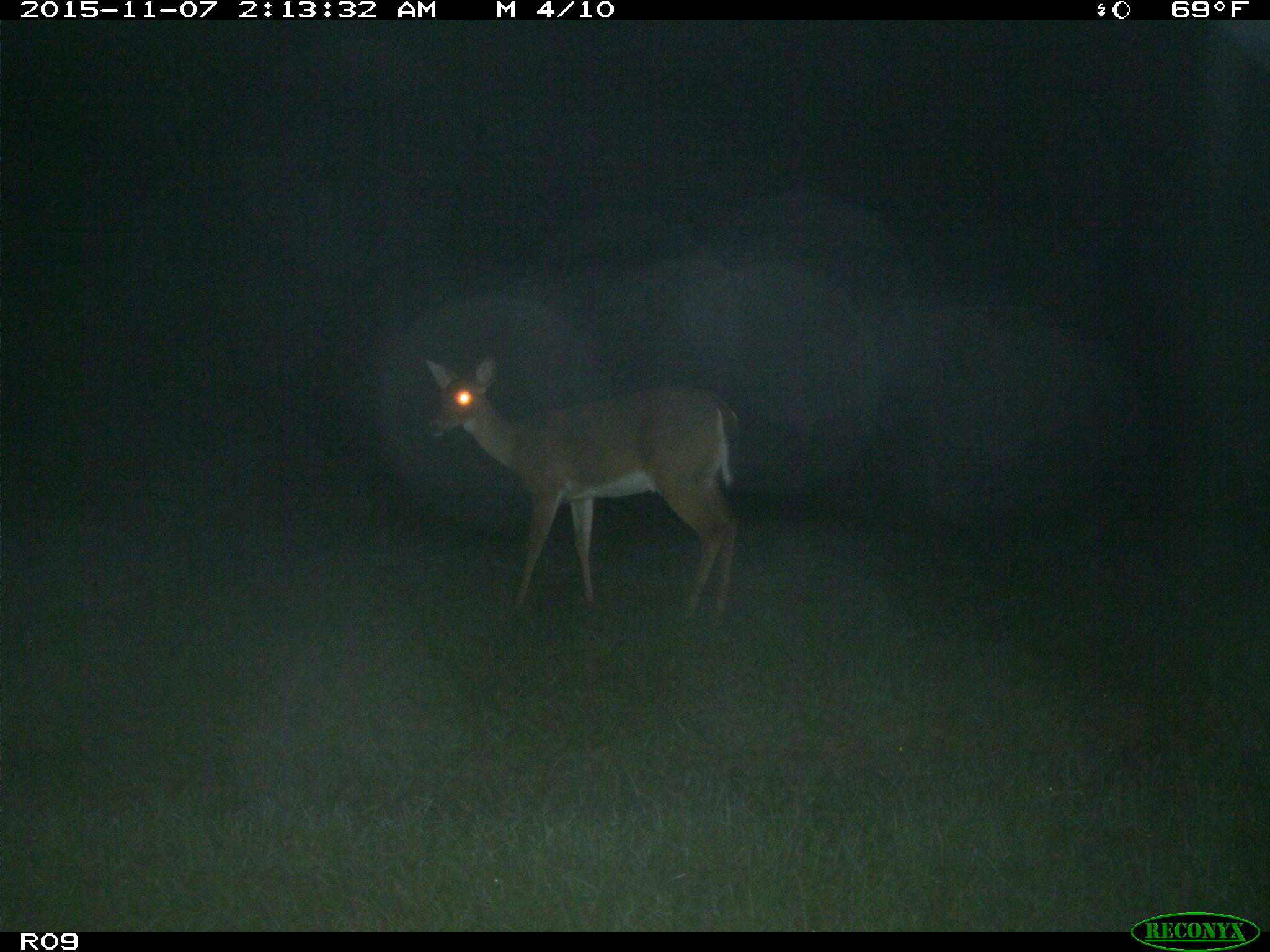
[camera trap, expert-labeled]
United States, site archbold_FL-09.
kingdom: Animalia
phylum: Chordata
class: Mammalia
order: Artiodactyla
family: Cervidae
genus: Odocoileus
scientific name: Odocoileus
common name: deer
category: unidentified deer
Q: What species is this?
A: Unidentified deer (deer) (Odocoileus).